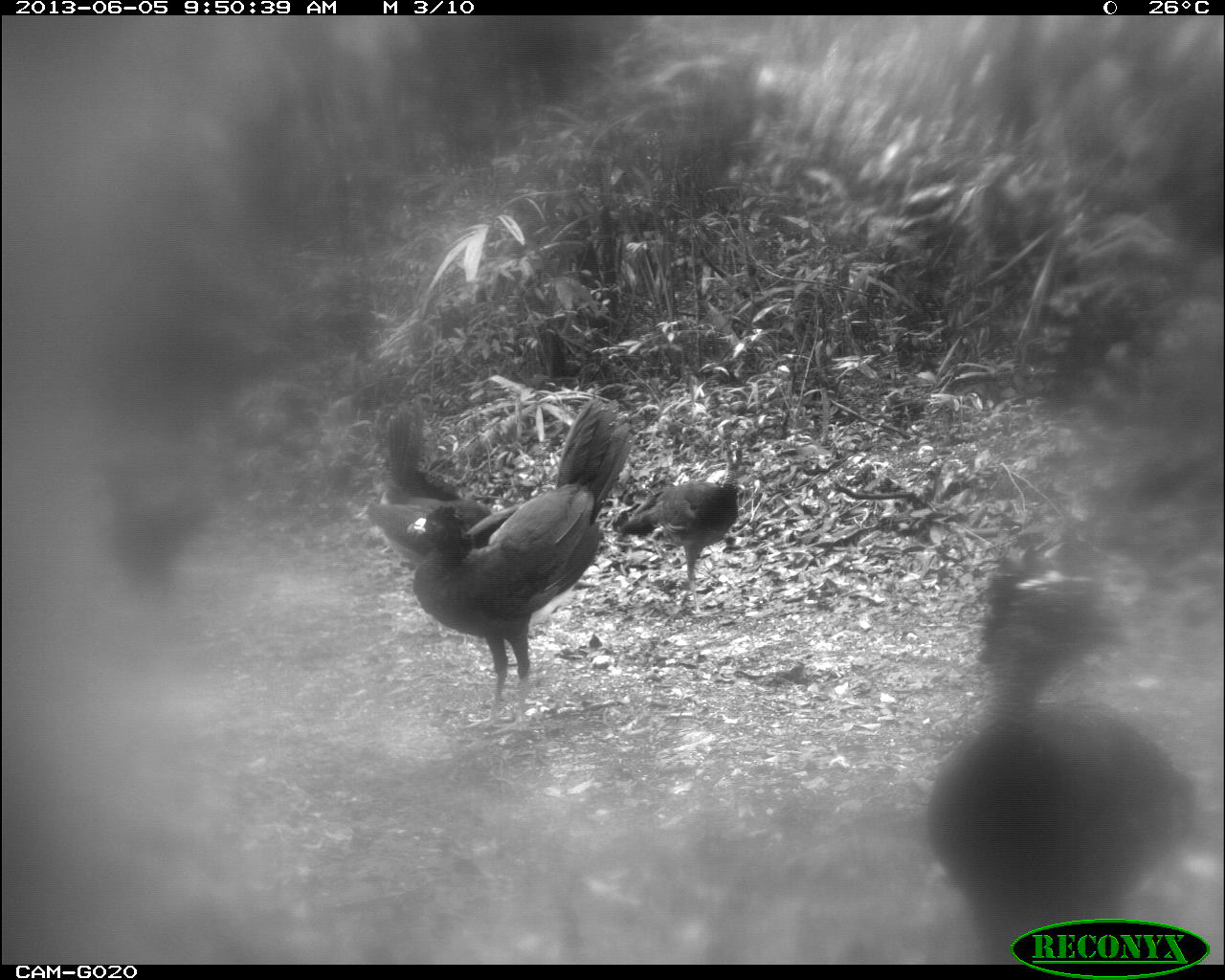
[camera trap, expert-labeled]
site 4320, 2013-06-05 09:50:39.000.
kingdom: Animalia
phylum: Chordata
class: Aves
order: Galliformes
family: Cracidae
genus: Crax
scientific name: Crax rubra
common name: great curassow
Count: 4.